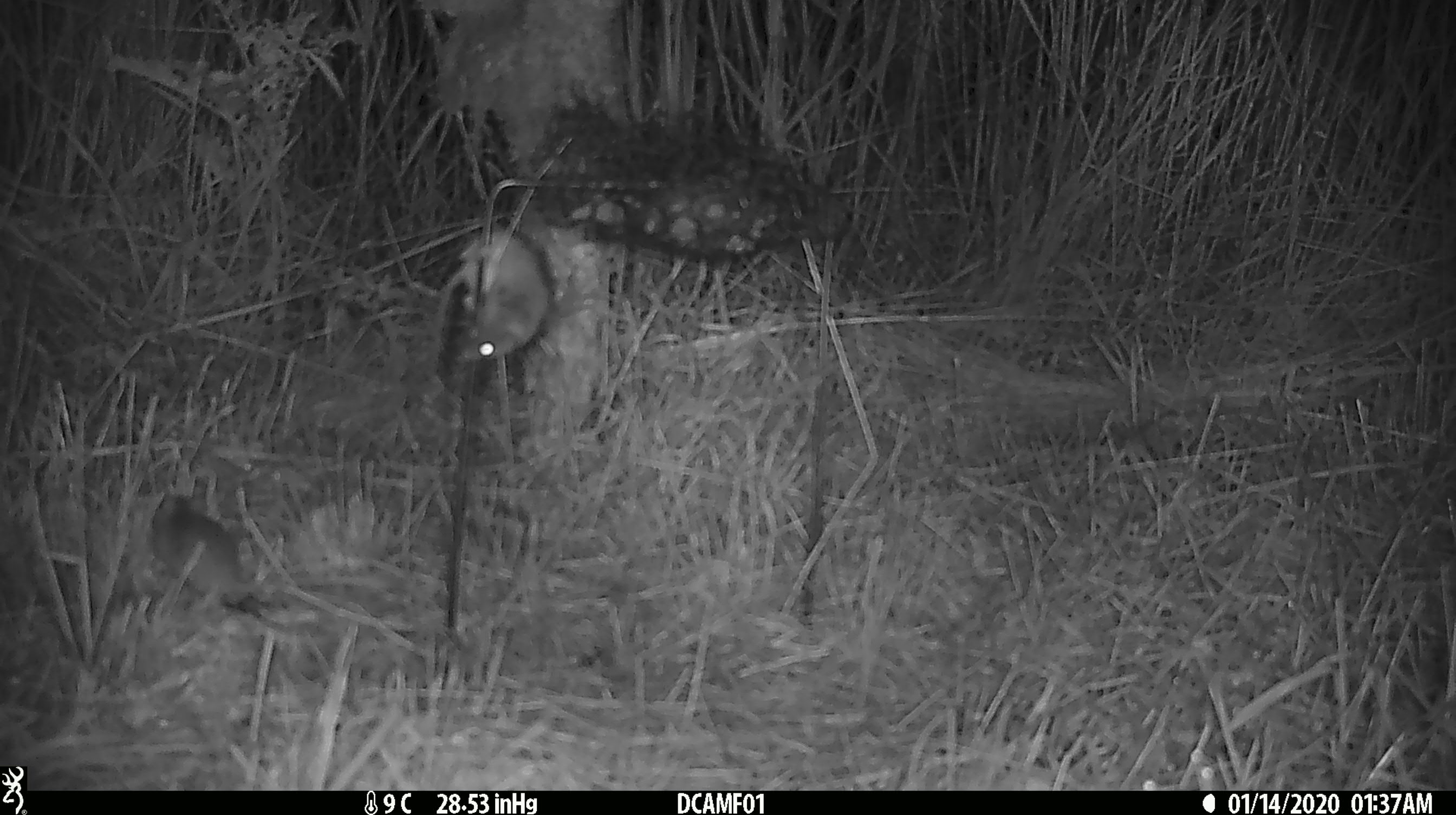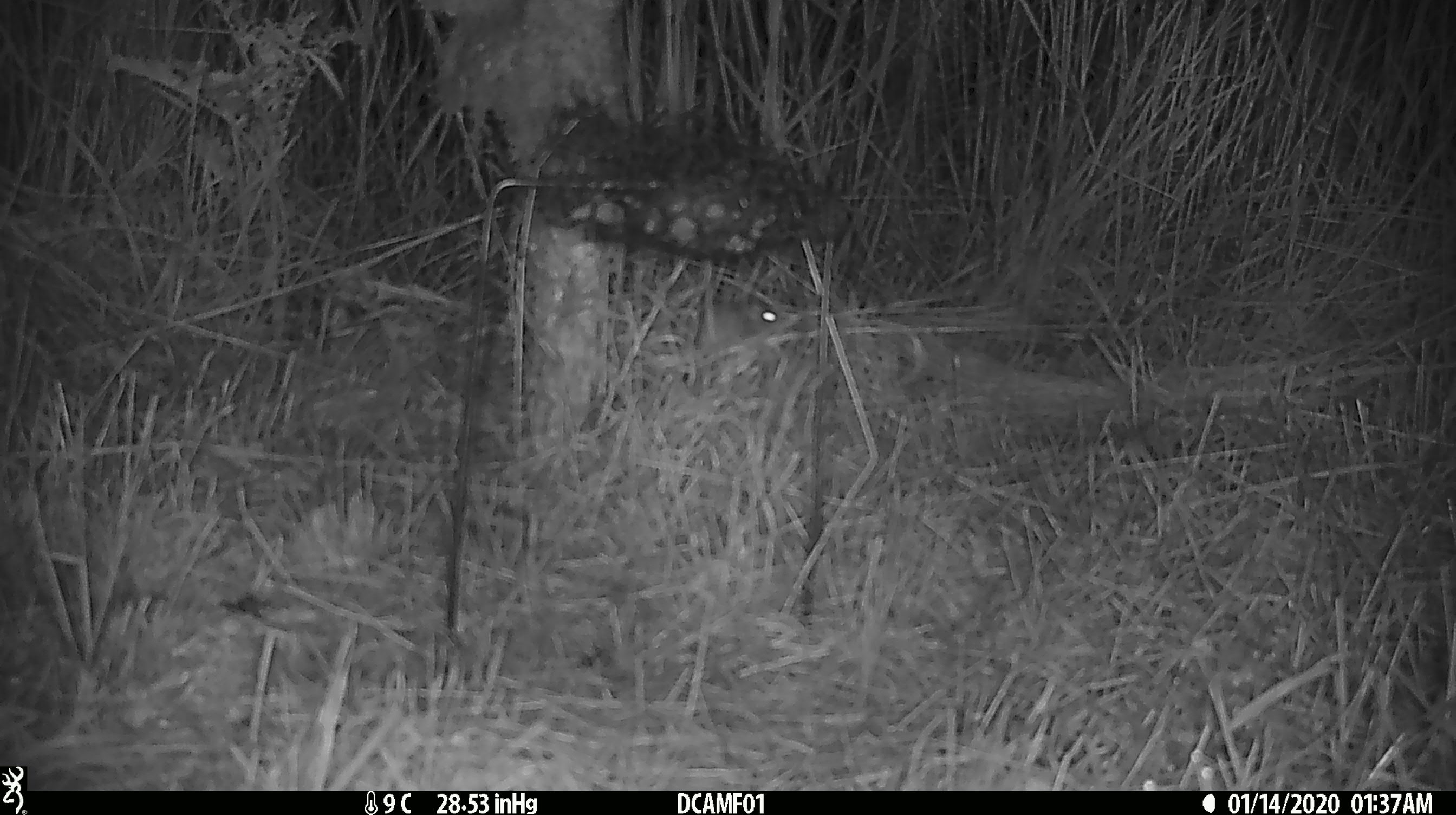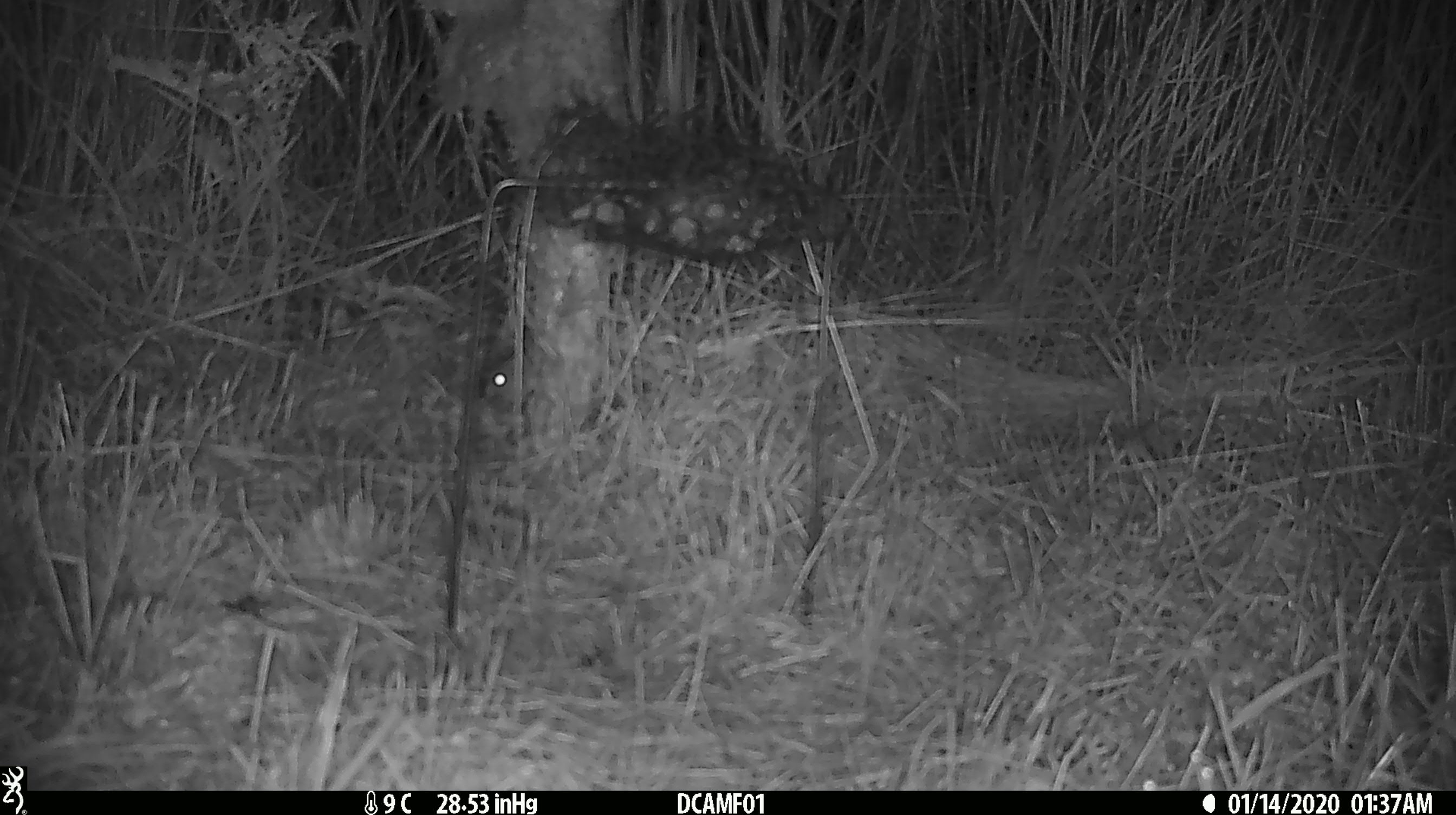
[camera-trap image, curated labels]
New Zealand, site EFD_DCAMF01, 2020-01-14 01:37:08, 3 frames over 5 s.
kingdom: Animalia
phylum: Chordata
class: Mammalia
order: Rodentia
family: Muridae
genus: Mus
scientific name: Mus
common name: mouse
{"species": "mouse (Mus)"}